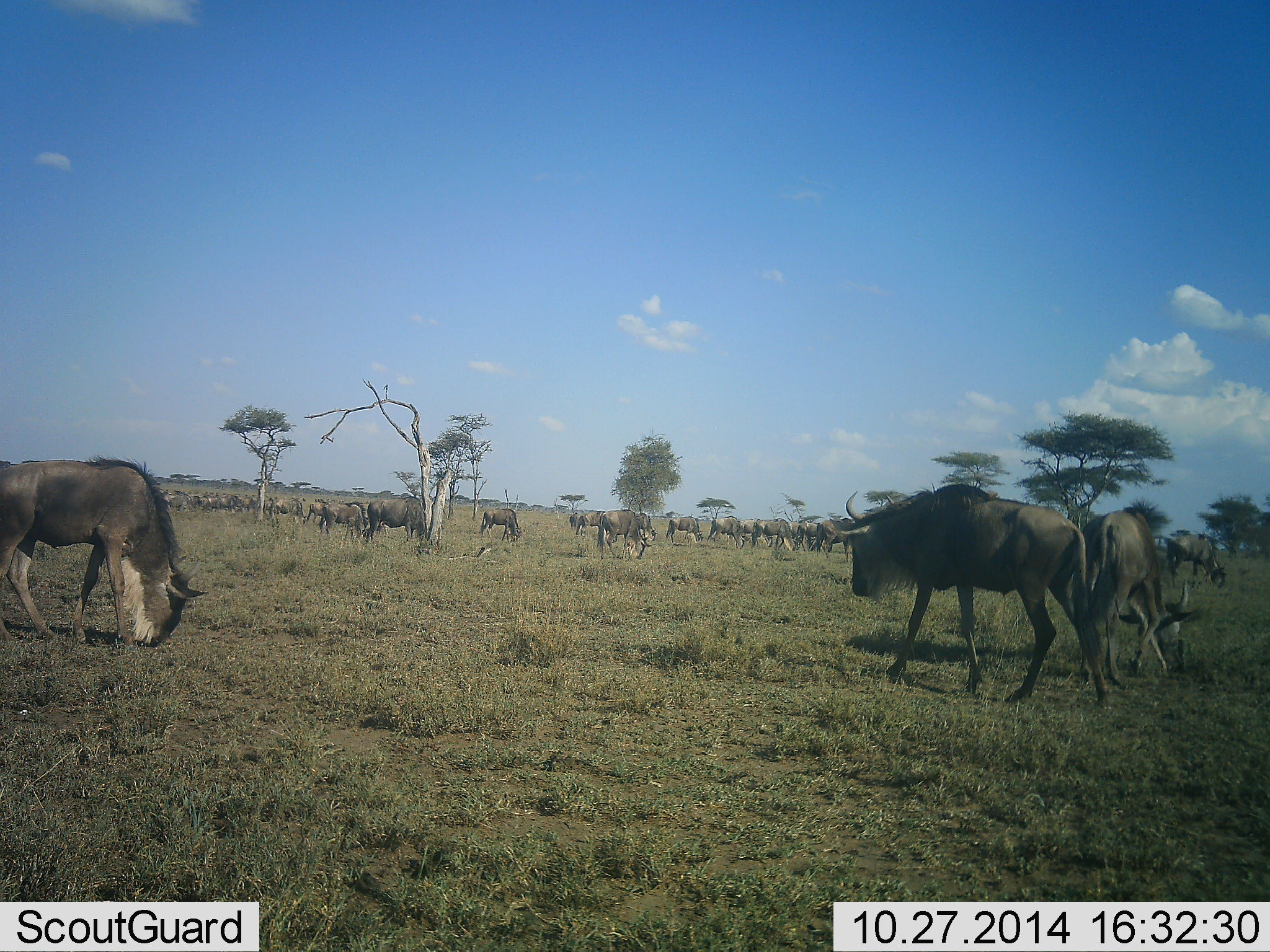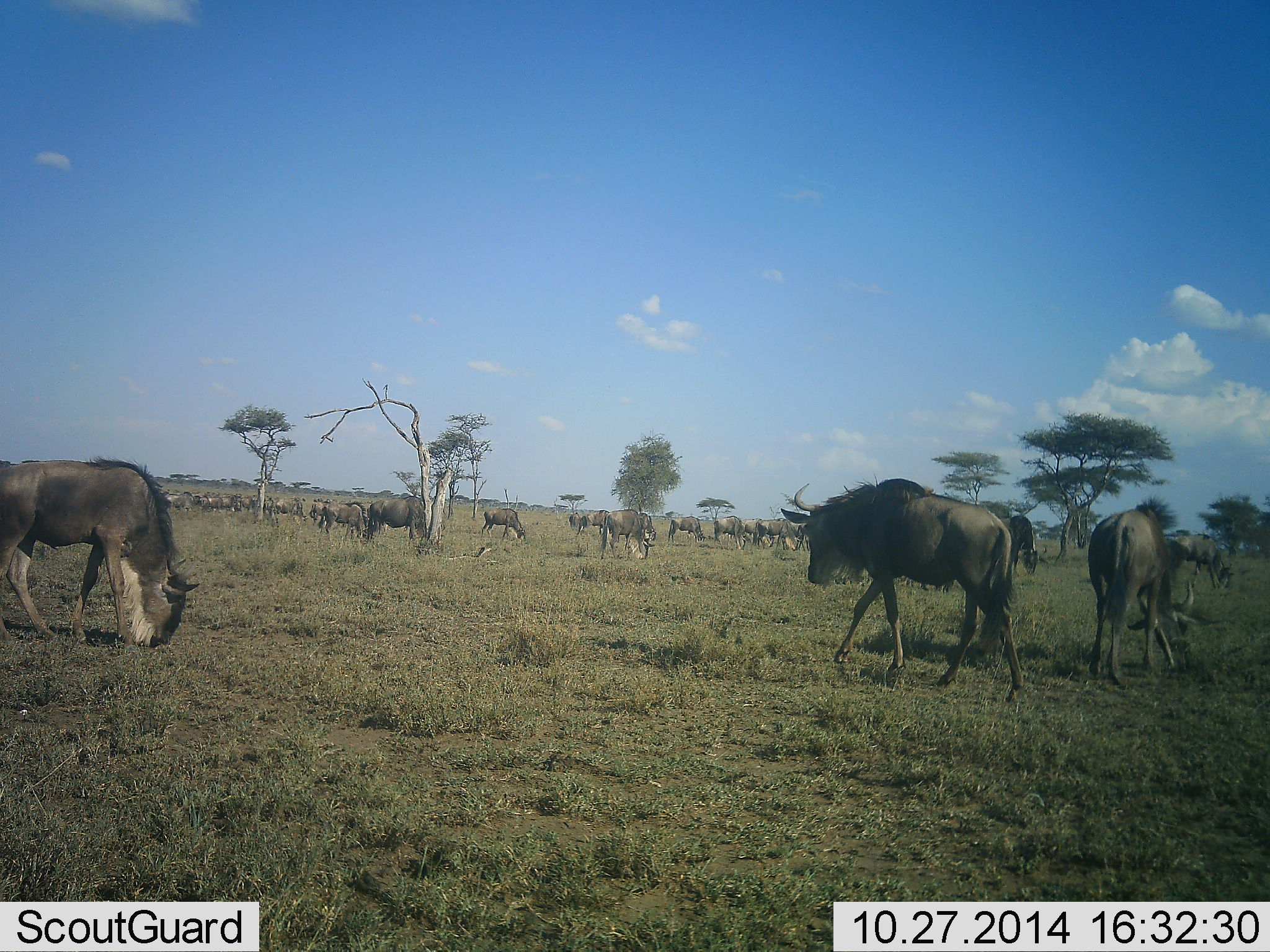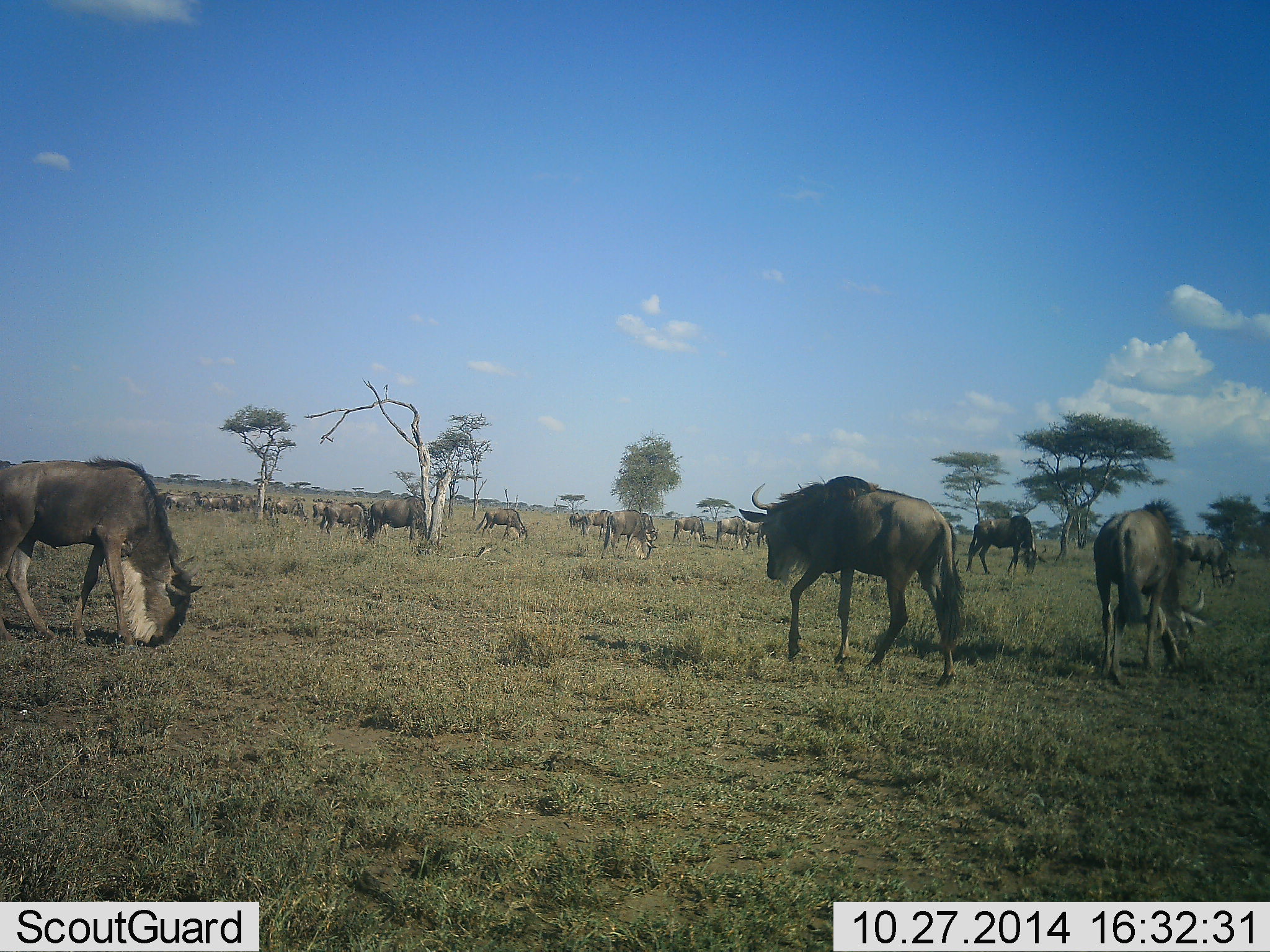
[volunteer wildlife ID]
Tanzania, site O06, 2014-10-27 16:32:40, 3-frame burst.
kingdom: Animalia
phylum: Chordata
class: Mammalia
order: Artiodactyla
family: Bovidae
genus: Connochaetes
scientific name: Connochaetes taurinus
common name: blue wildebeest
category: wildebeest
Wildebeest (blue wildebeest) (Connochaetes taurinus), count 11-50. Behavior (volunteer vote fractions): standing 30%, resting 0%, moving 40%, interacting 0%. Young present (vote fraction): 10%. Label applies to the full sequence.